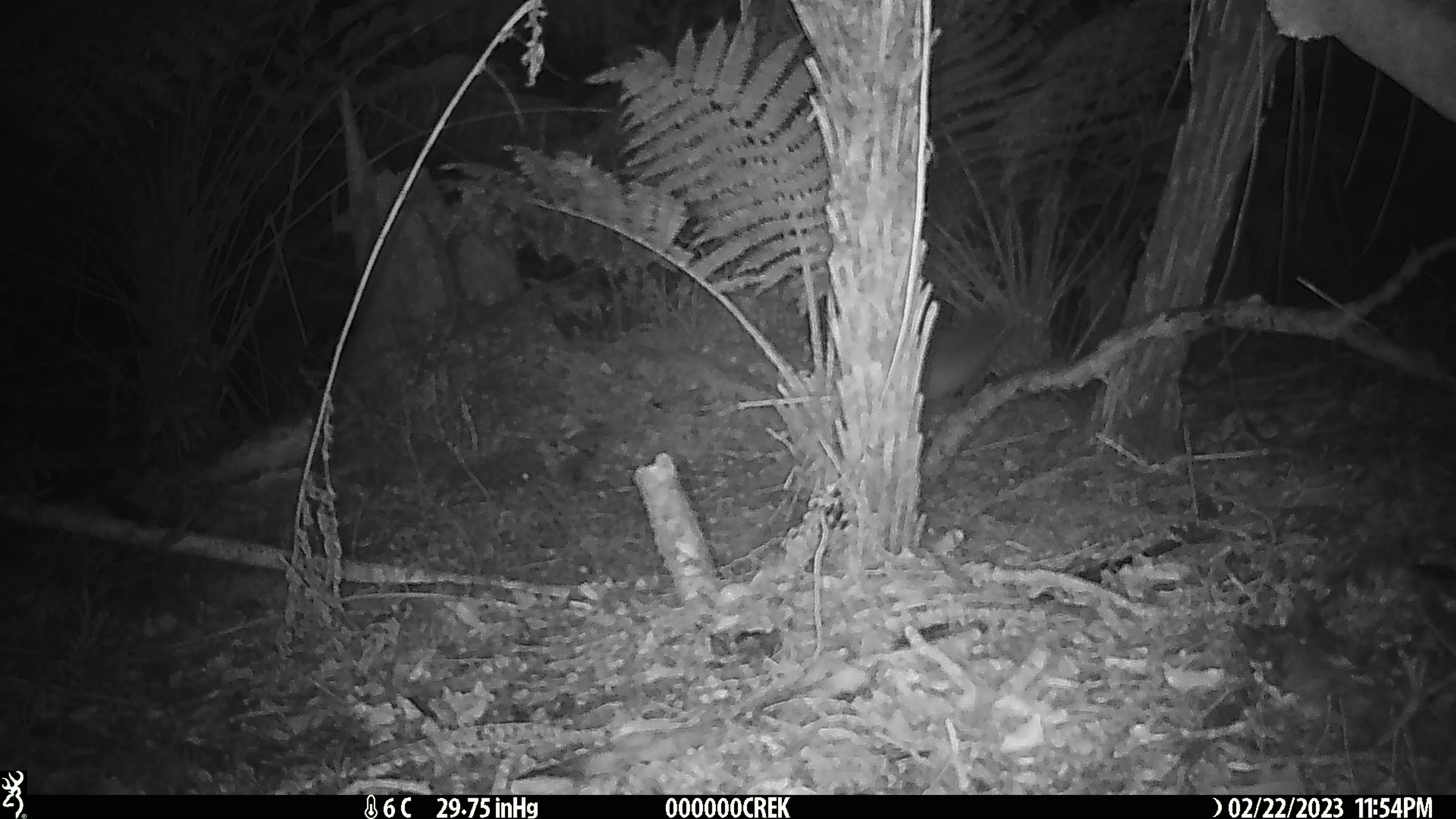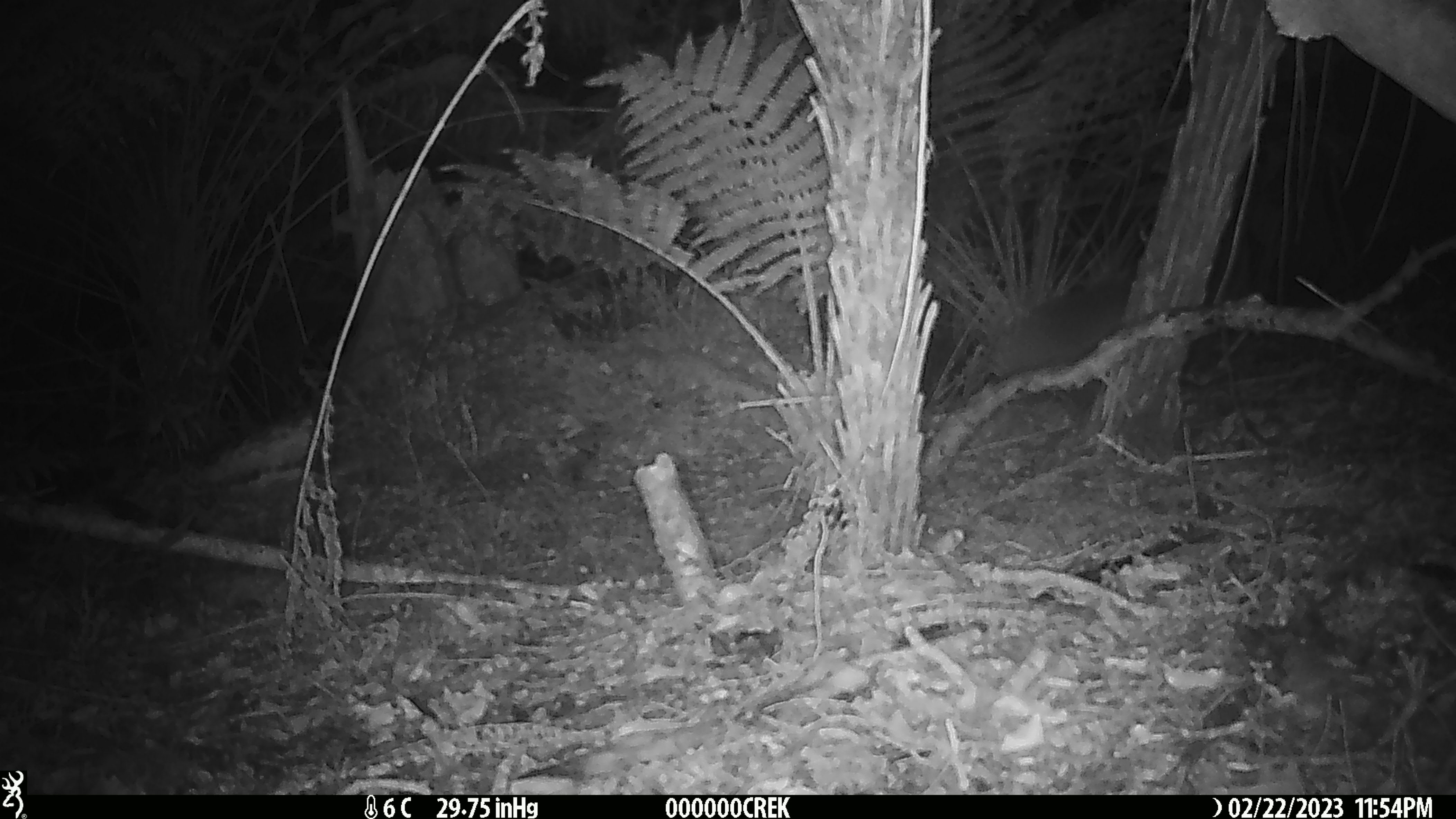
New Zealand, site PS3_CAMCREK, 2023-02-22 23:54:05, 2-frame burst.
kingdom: Animalia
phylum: Chordata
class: Aves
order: Apterygiformes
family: Apterygidae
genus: Apteryx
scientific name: Apteryx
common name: kiwi